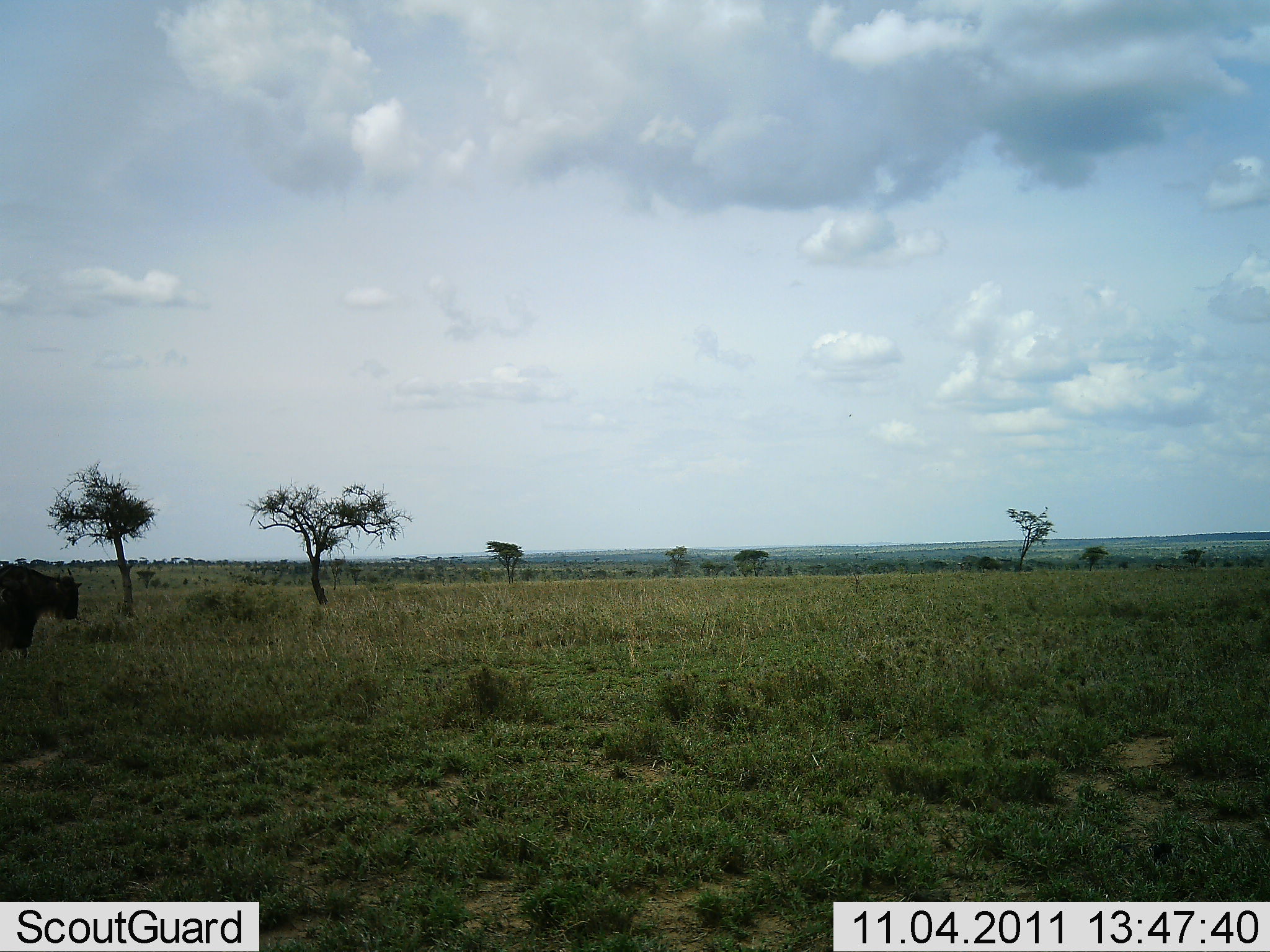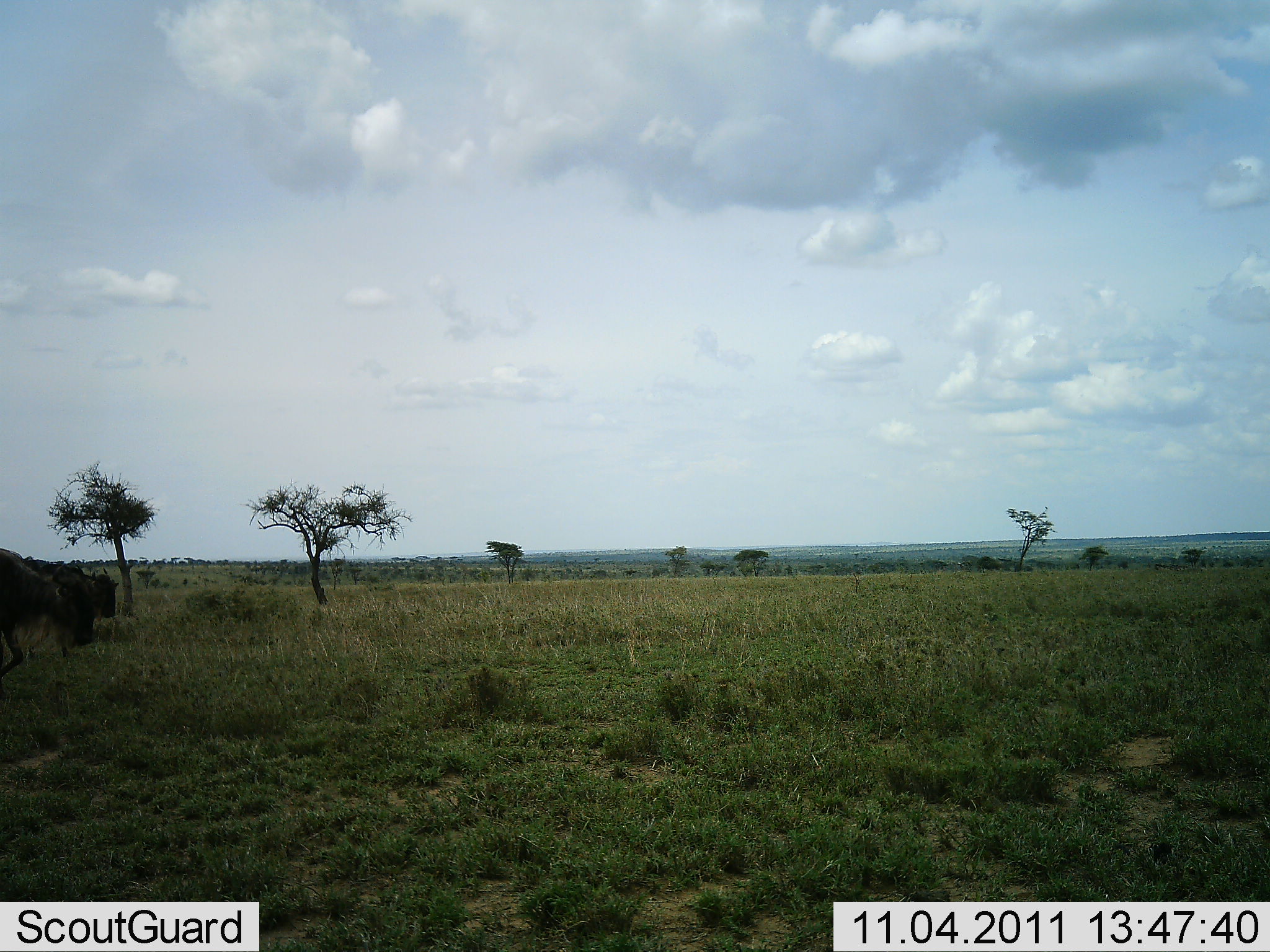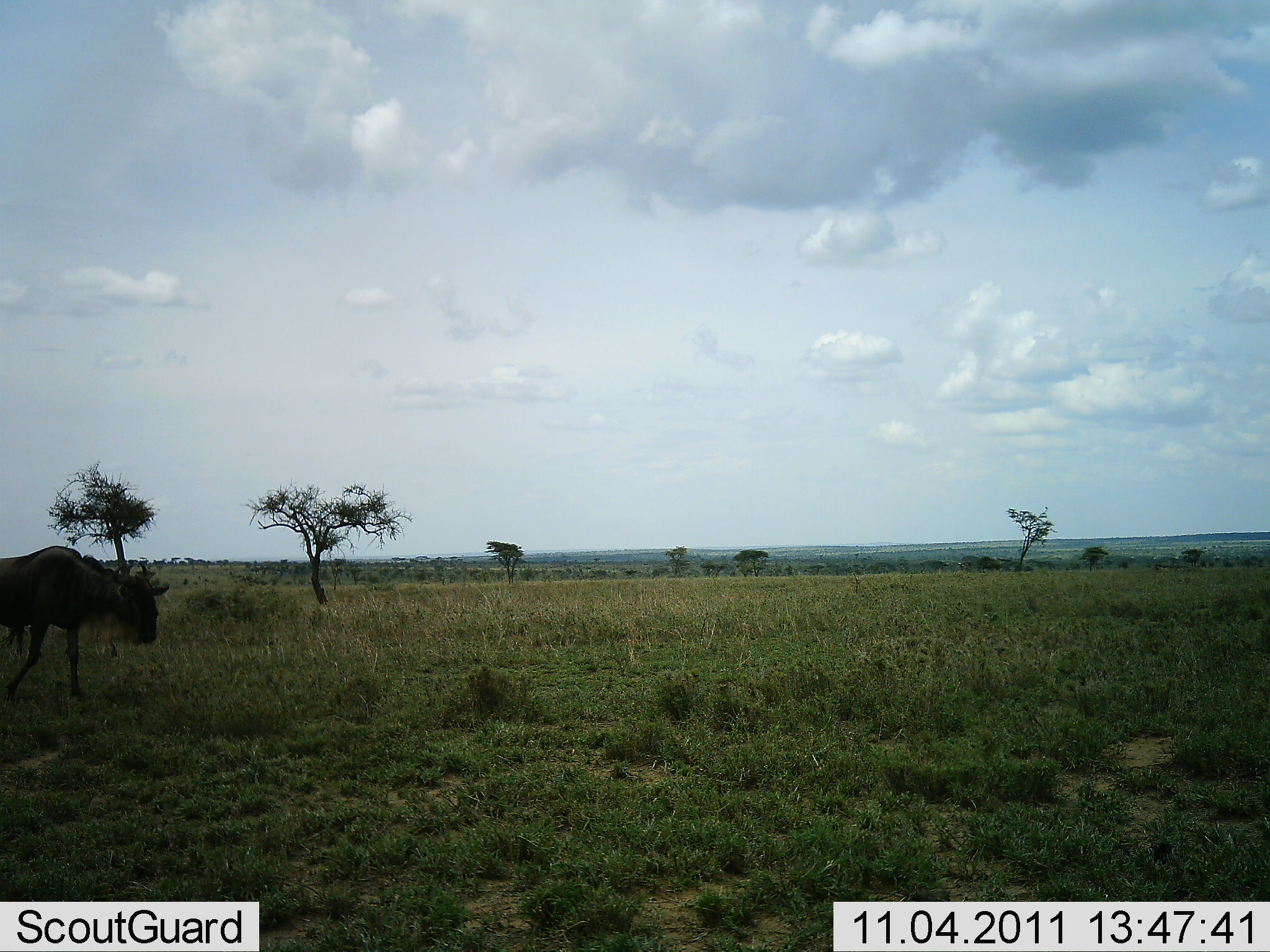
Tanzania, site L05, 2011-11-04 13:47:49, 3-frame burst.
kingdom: Animalia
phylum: Chordata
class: Mammalia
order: Artiodactyla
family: Bovidae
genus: Connochaetes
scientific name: Connochaetes taurinus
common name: blue wildebeest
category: wildebeest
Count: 1.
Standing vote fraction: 0%.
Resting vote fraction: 0%.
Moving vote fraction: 100%.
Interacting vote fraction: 0%.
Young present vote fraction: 0%.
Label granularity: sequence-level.